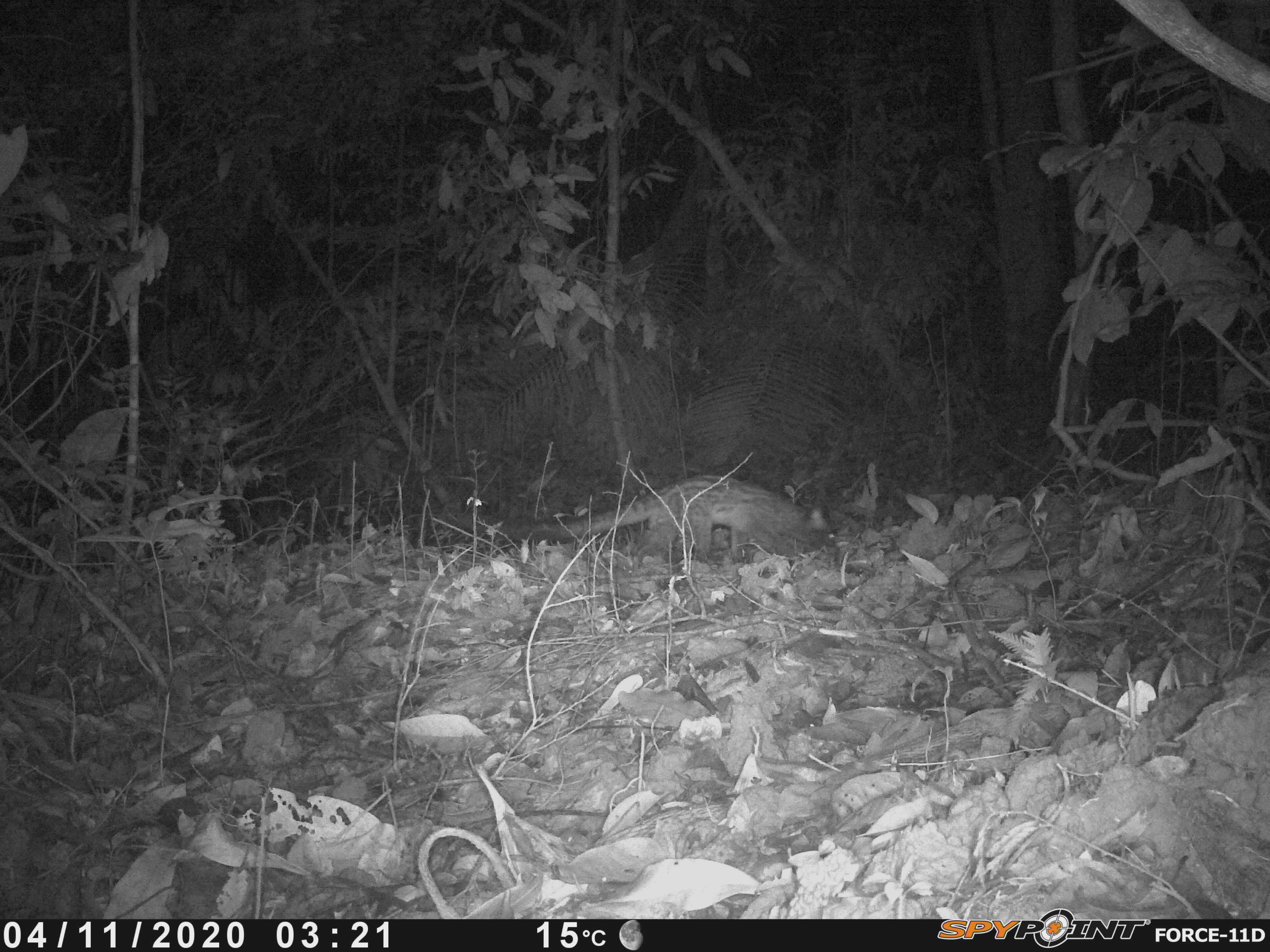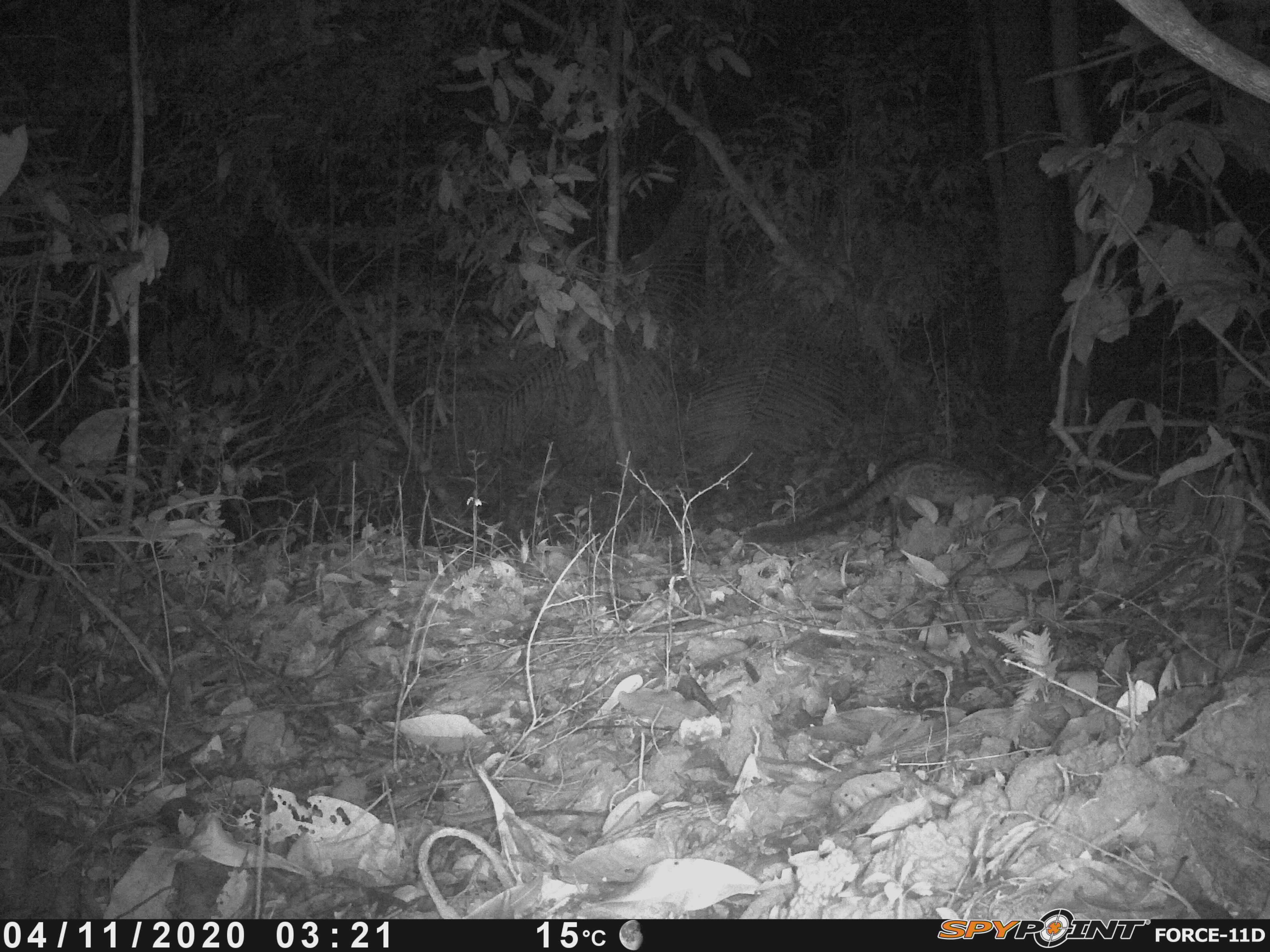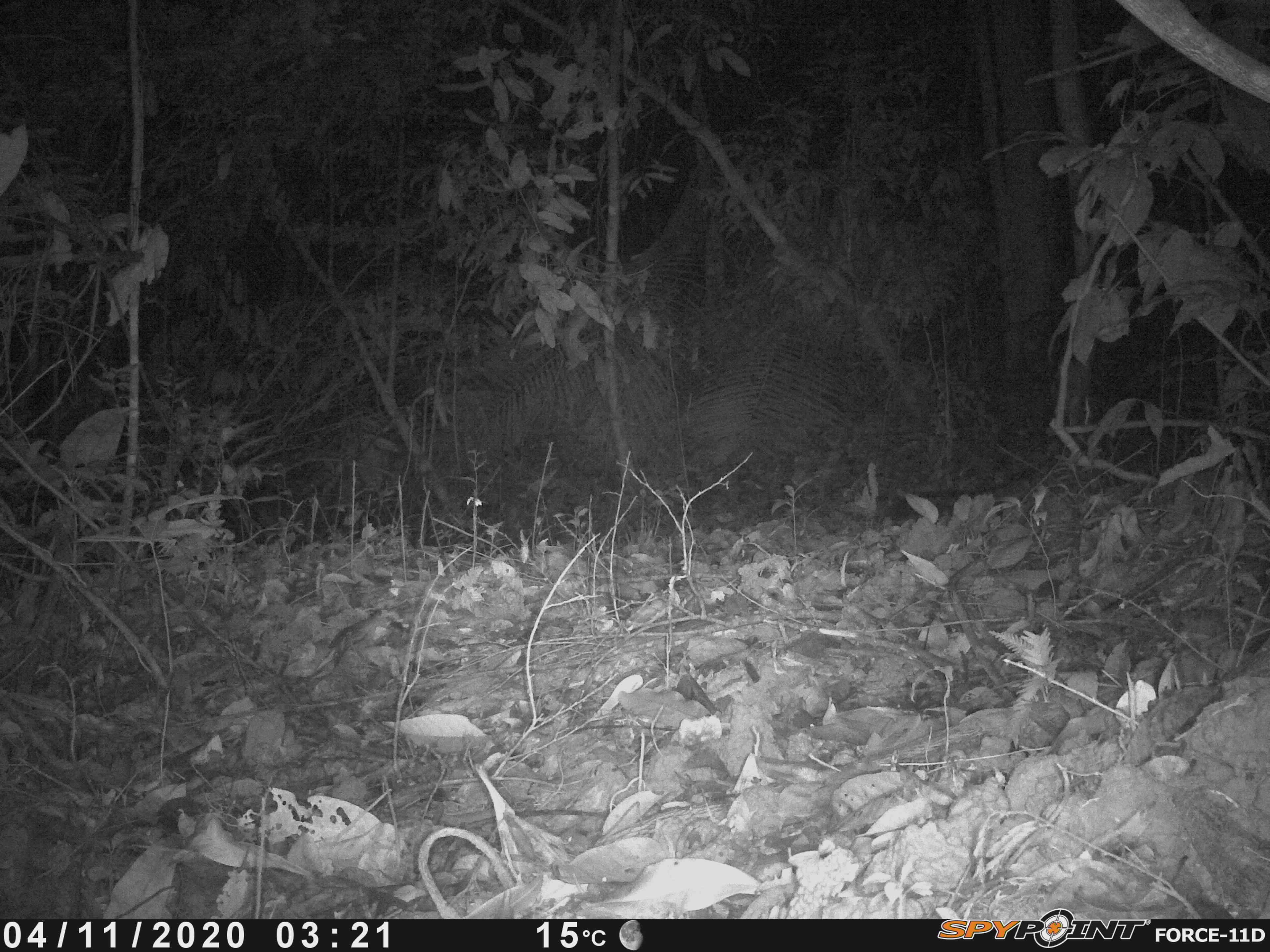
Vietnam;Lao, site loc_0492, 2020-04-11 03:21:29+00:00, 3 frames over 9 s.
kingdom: Animalia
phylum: Chordata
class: Mammalia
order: Carnivora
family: Viverridae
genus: Paradoxurus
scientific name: Paradoxurus hermaphroditus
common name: common palm civet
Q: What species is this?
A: Common palm civet (Paradoxurus hermaphroditus).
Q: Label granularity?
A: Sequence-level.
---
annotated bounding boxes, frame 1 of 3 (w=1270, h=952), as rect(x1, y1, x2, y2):
common palm civet: rect(458, 474, 835, 561)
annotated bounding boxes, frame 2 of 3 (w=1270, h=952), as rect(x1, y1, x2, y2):
common palm civet: rect(743, 455, 1026, 542)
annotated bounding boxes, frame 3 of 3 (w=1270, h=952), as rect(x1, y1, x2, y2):
common palm civet: rect(892, 456, 1109, 521)